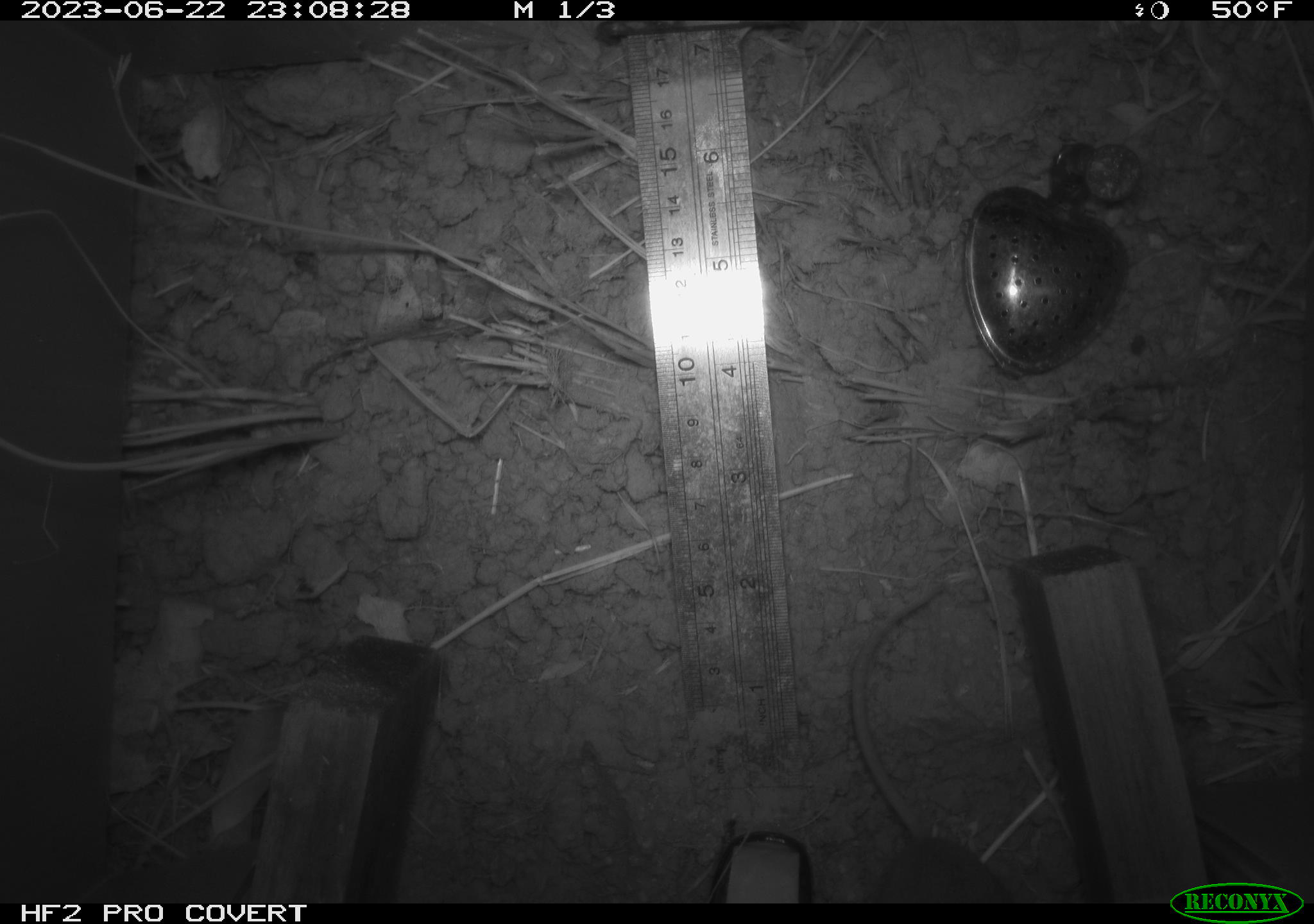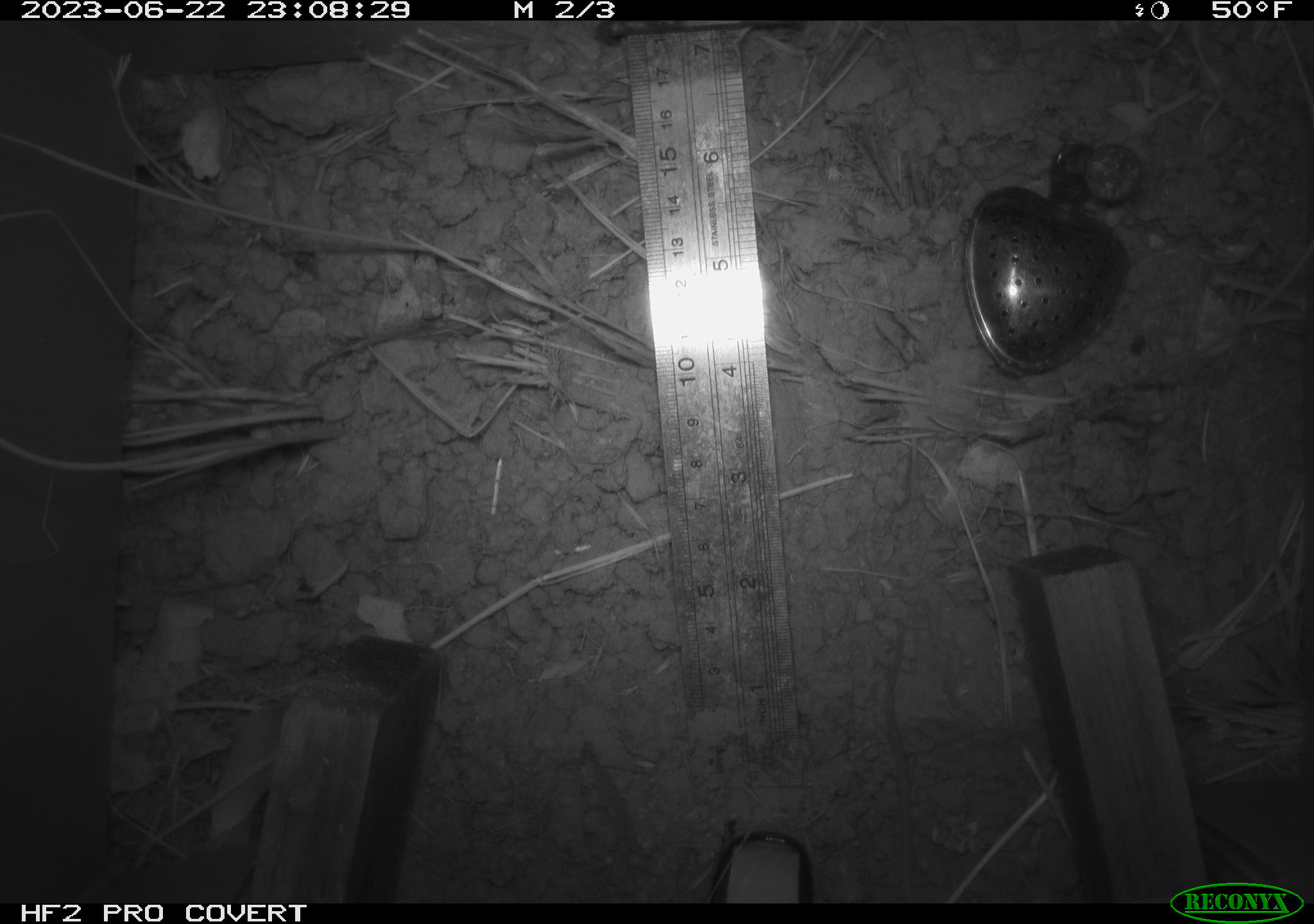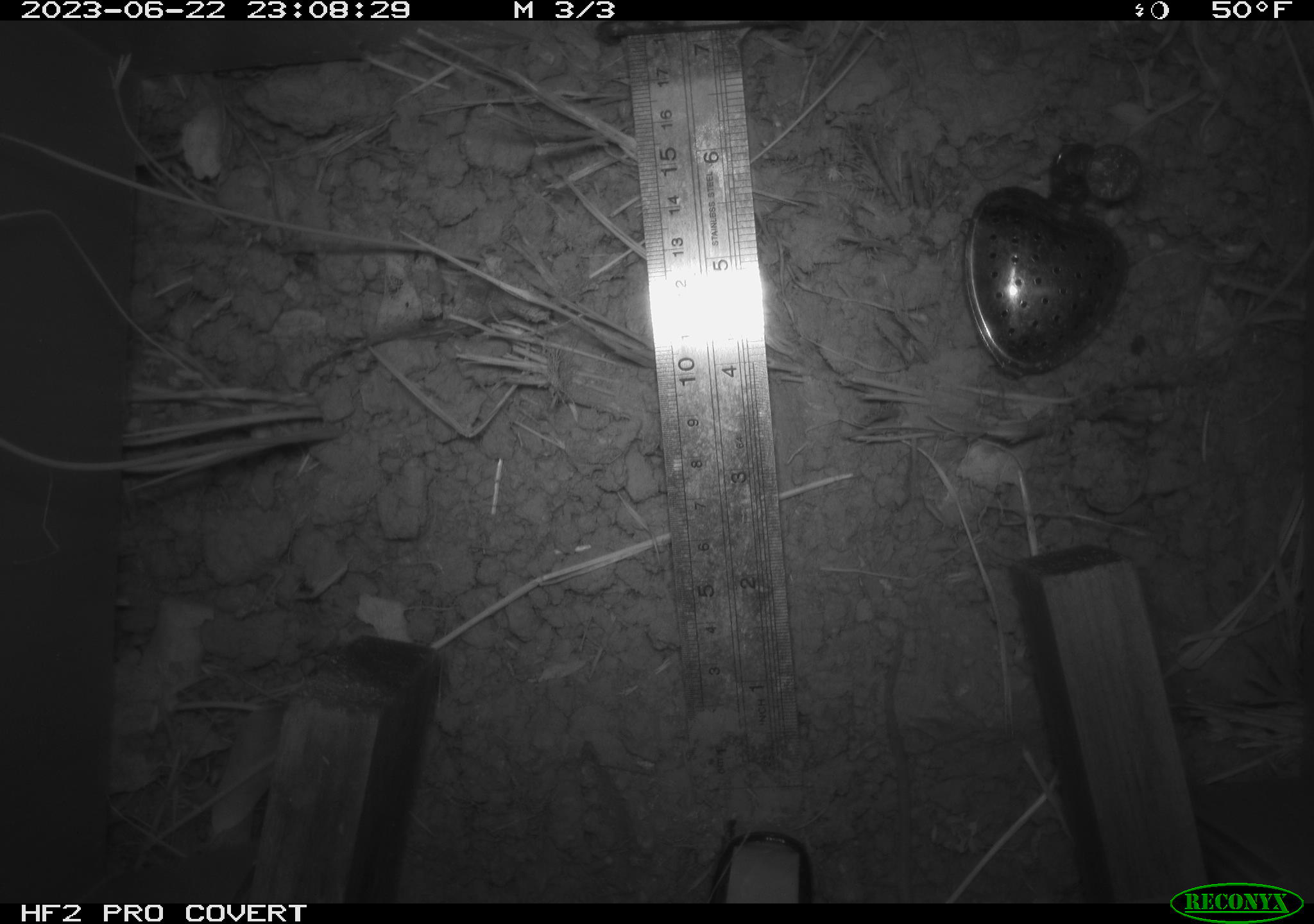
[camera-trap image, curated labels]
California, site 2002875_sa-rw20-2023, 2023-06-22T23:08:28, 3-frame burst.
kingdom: Animalia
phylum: Chordata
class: Mammalia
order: Rodentia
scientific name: Rodentia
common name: mouse species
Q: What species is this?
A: Mouse species (Rodentia).